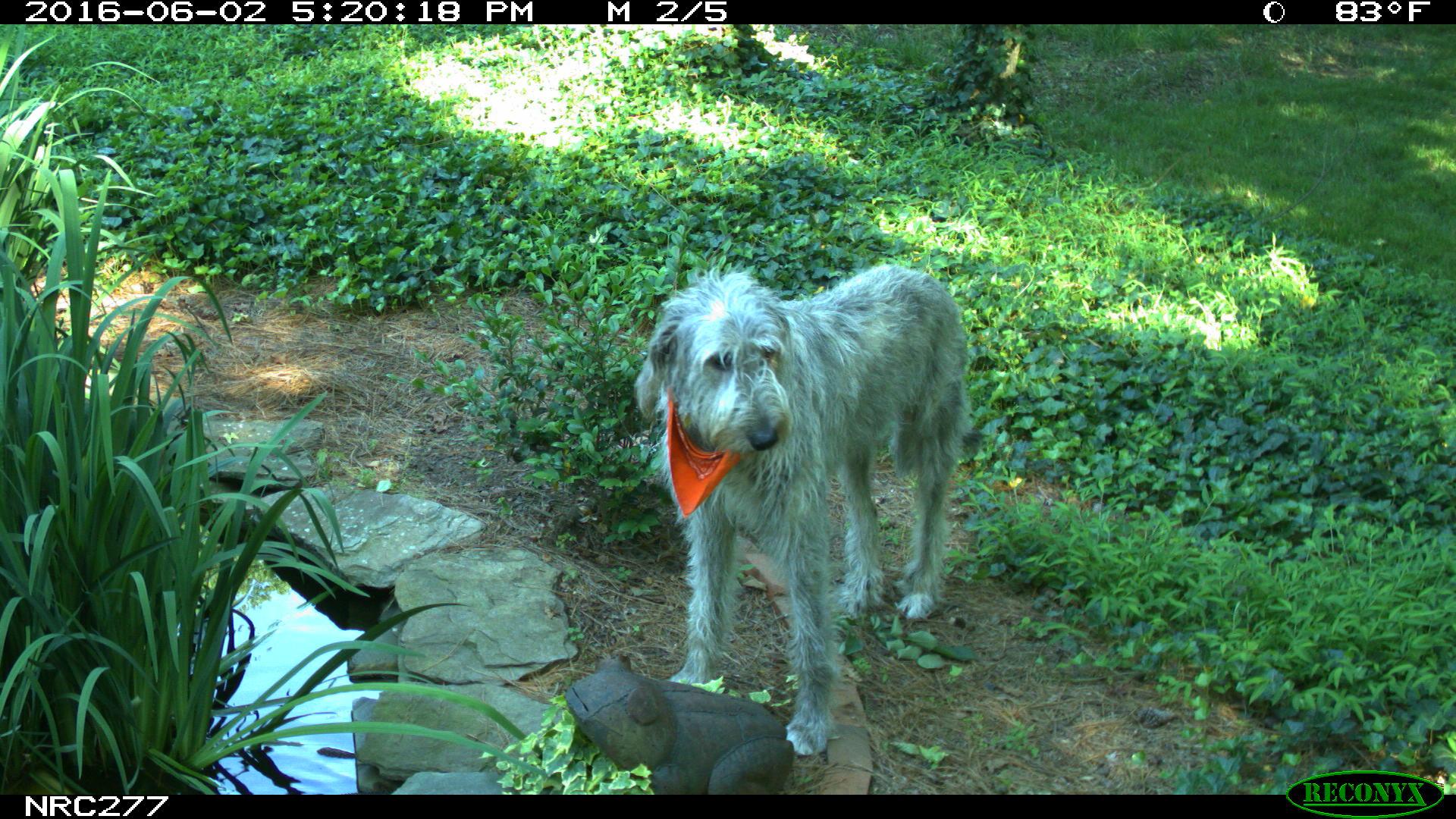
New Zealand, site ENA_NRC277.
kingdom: Animalia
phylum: Chordata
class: Mammalia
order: Carnivora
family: Canidae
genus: Canis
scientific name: Canis familiaris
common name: domestic dog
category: dog